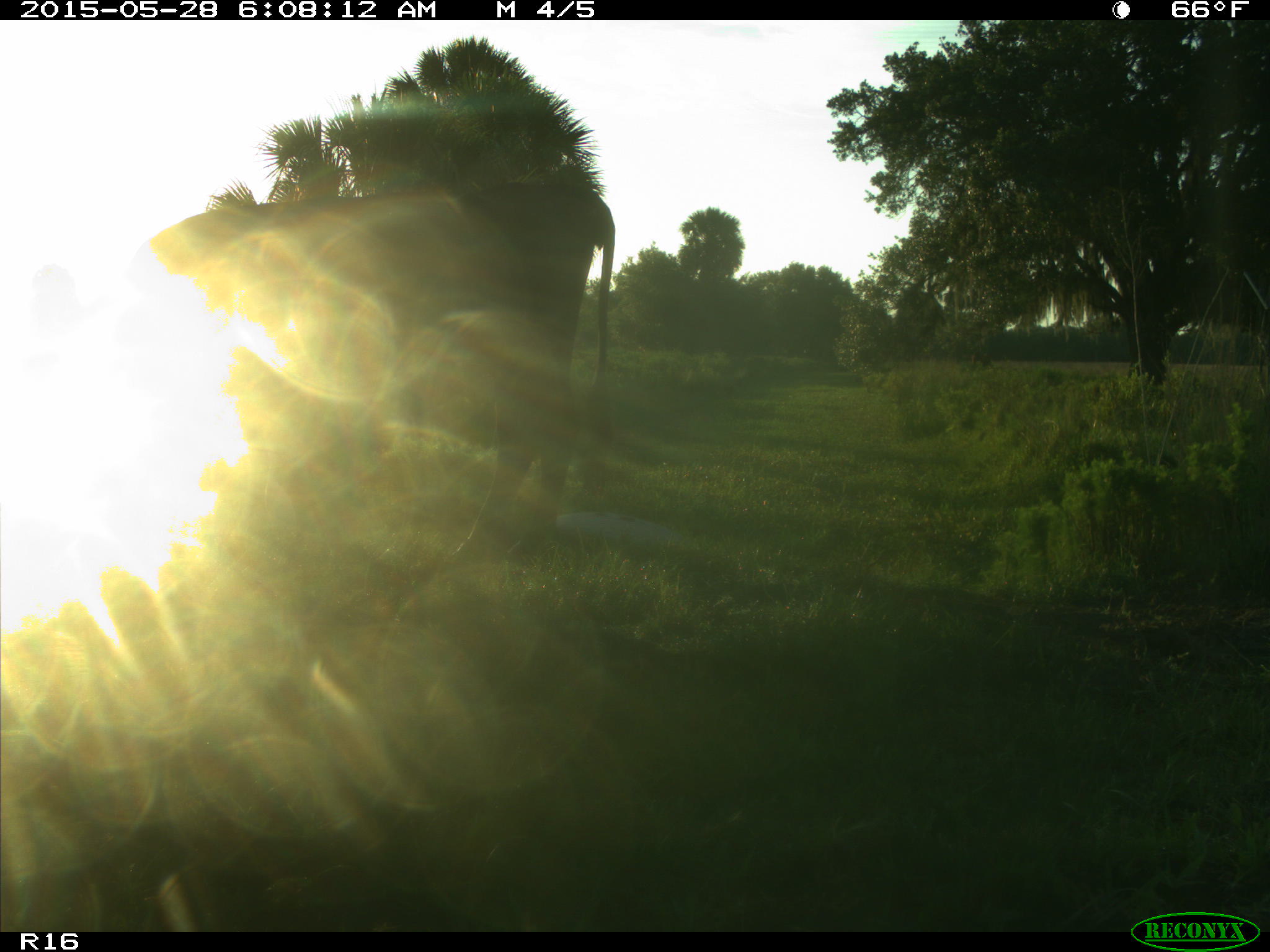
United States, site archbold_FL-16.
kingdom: Animalia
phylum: Chordata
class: Mammalia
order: Artiodactyla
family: Bovidae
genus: Bos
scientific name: Bos taurus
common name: domestic cow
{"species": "Bos taurus (domestic cow)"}